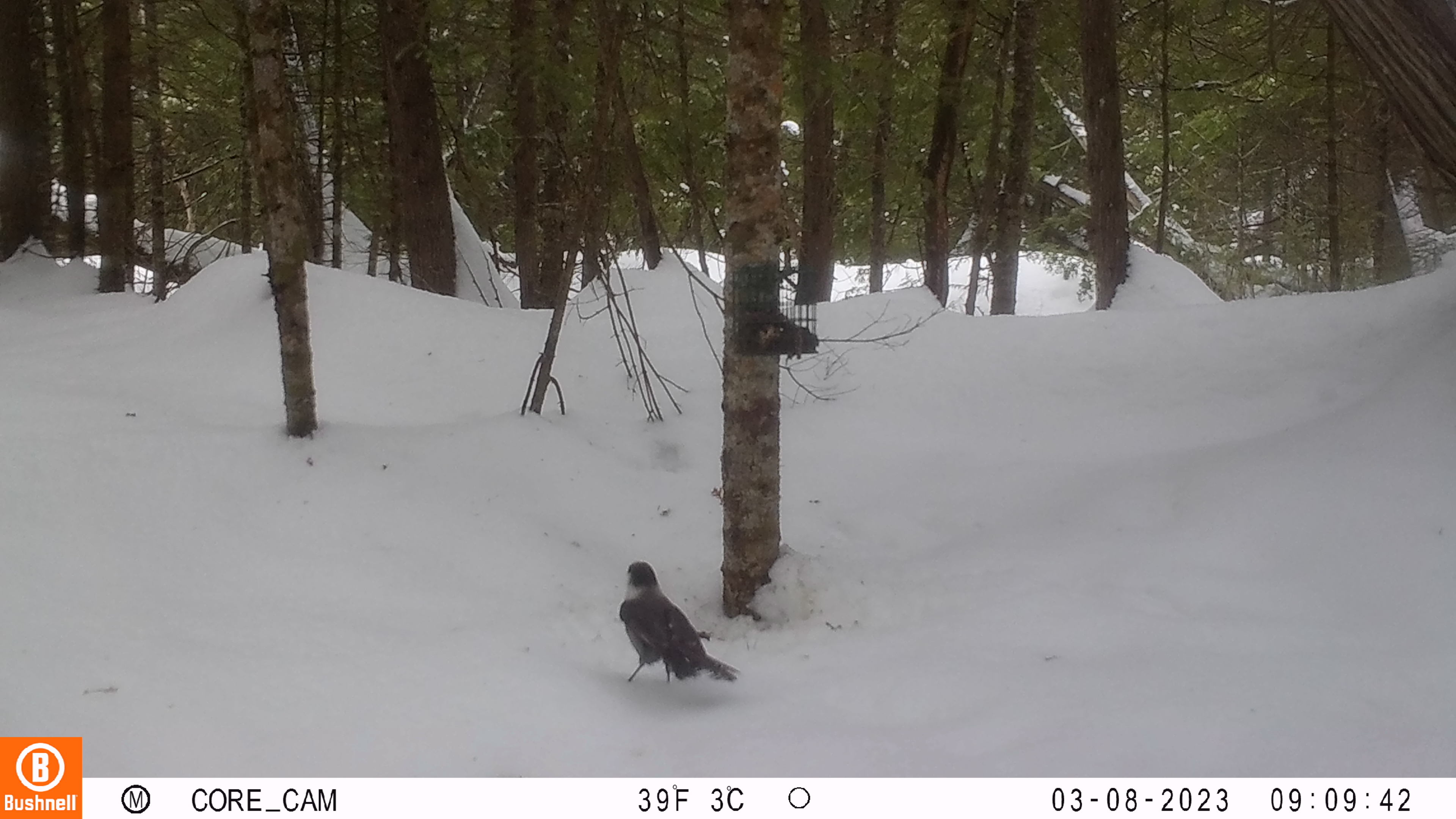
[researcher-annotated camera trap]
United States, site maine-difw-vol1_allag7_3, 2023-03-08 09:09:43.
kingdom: Animalia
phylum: Chordata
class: Aves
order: Passeriformes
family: Corvidae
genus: Perisoreus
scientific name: Perisoreus canadensis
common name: canada jay